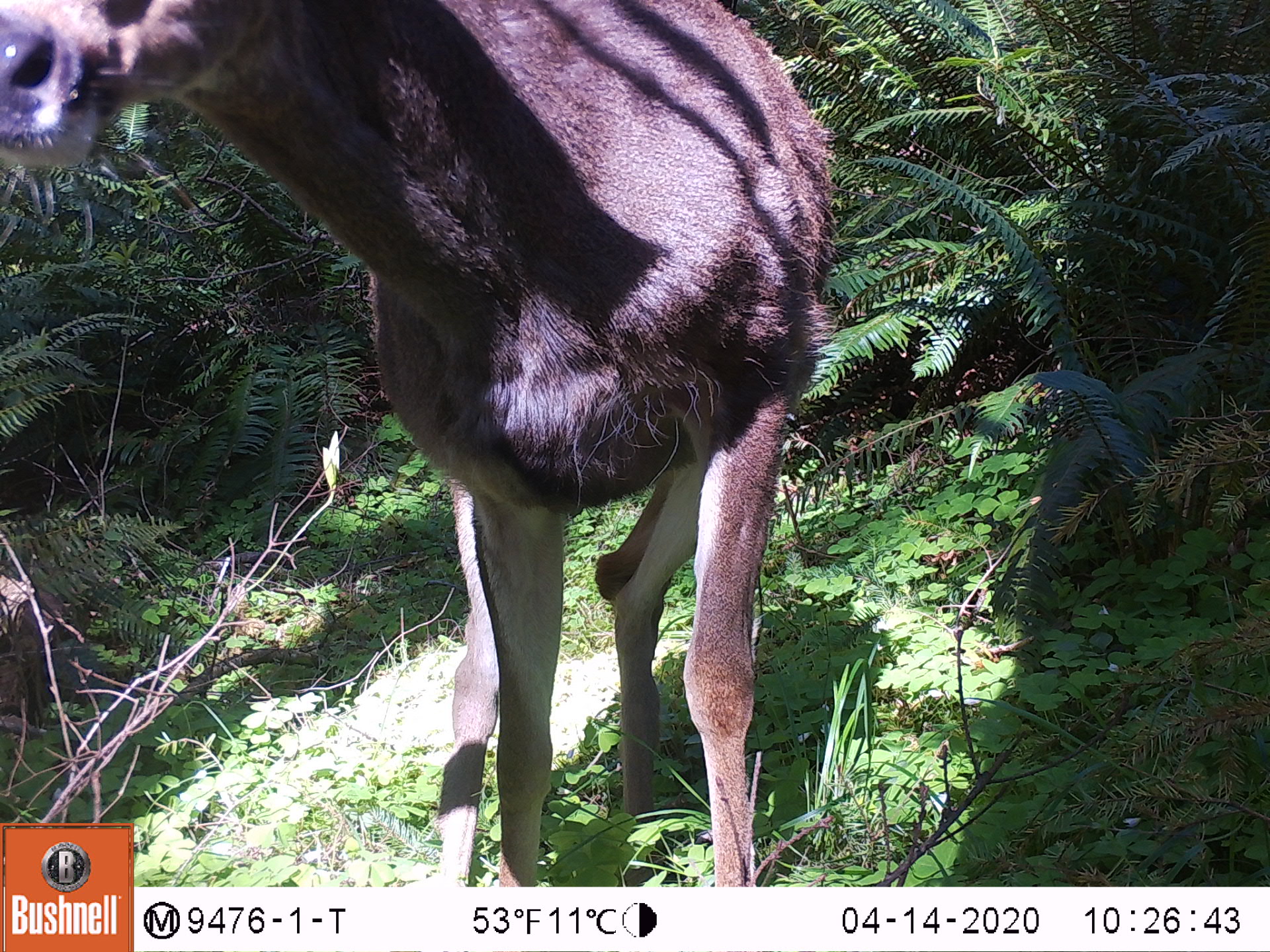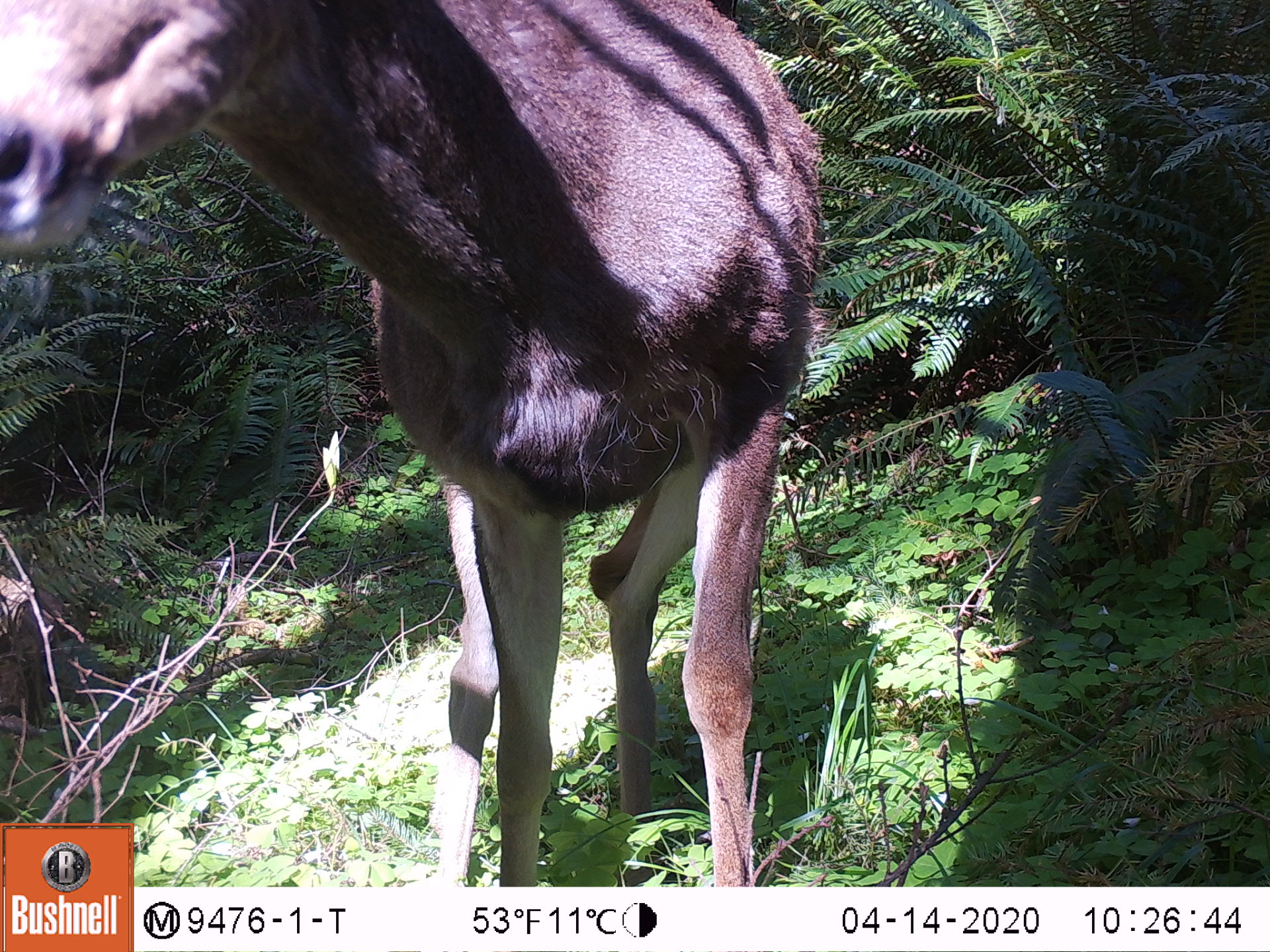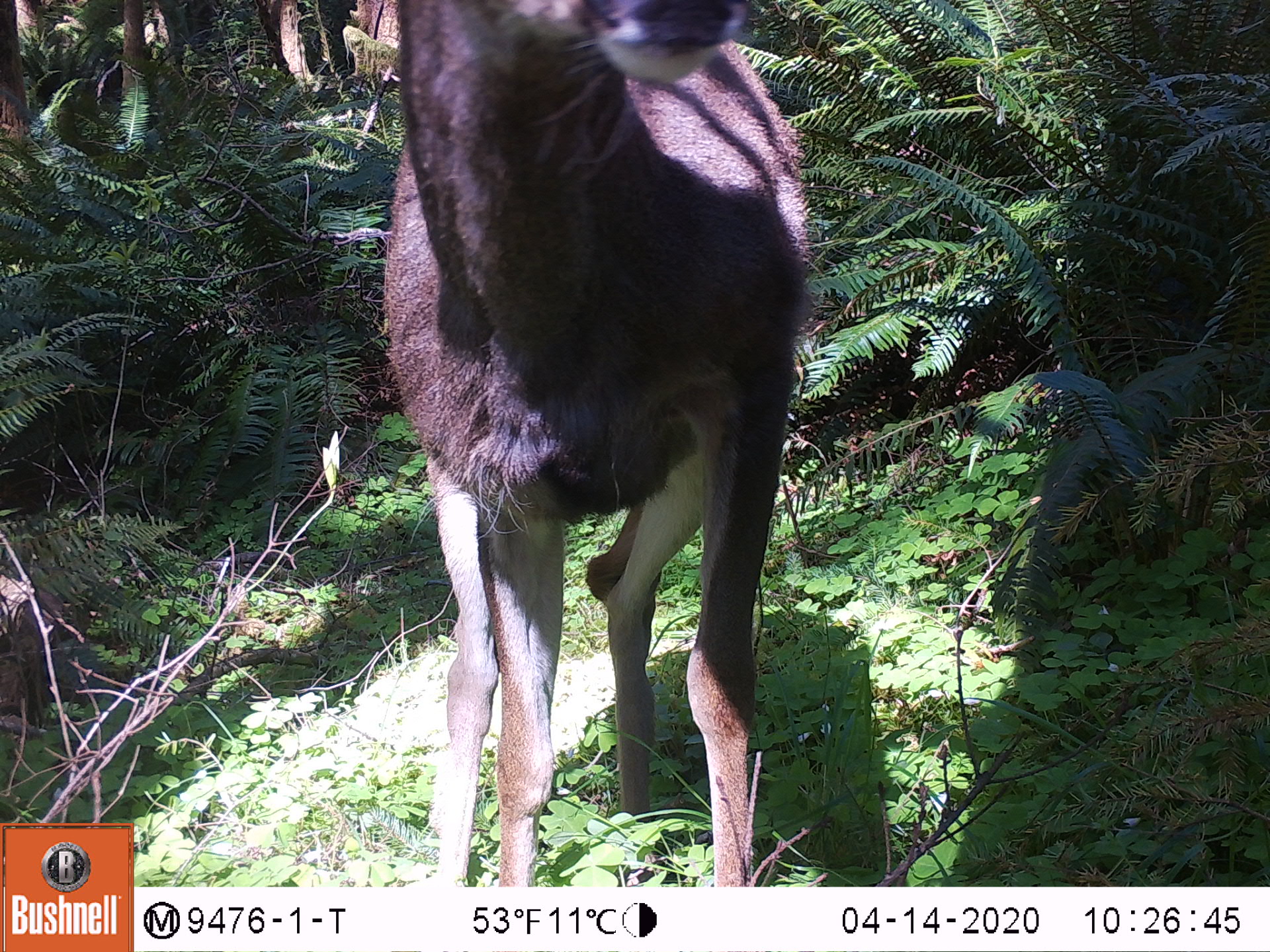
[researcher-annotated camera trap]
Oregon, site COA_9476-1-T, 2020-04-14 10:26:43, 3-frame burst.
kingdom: Animalia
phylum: Chordata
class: Mammalia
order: Artiodactyla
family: Cervidae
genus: Odocoileus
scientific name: Odocoileus hemionus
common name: black-tailed deer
Black-tailed deer (Odocoileus hemionus).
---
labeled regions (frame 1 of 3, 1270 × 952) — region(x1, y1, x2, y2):
black-tailed deer: region(0, 0, 836, 816)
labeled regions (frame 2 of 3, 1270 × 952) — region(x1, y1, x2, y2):
black-tailed deer: region(0, 1, 825, 816)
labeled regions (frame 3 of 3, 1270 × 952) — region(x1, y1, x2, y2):
black-tailed deer: region(373, 3, 827, 882)